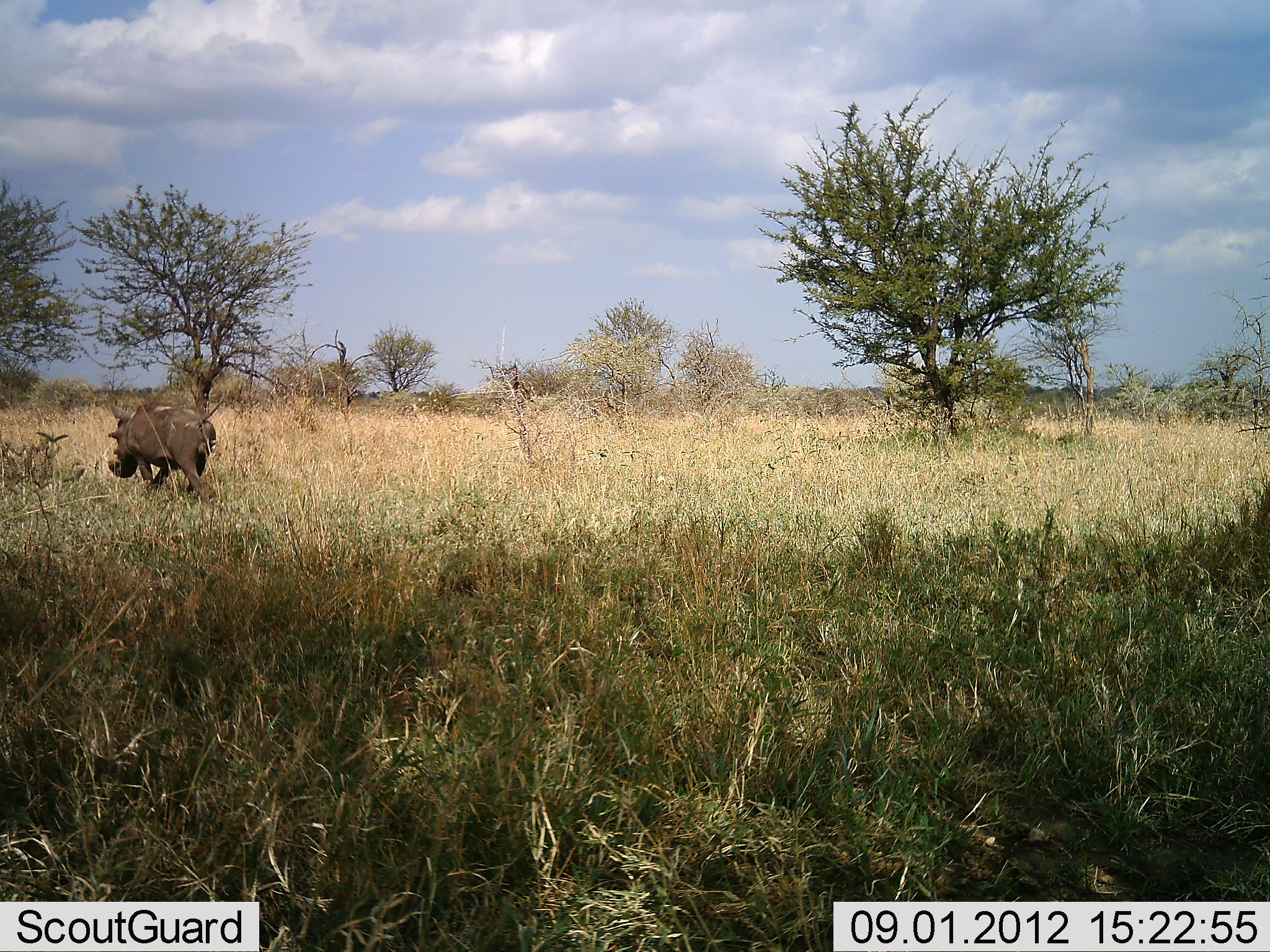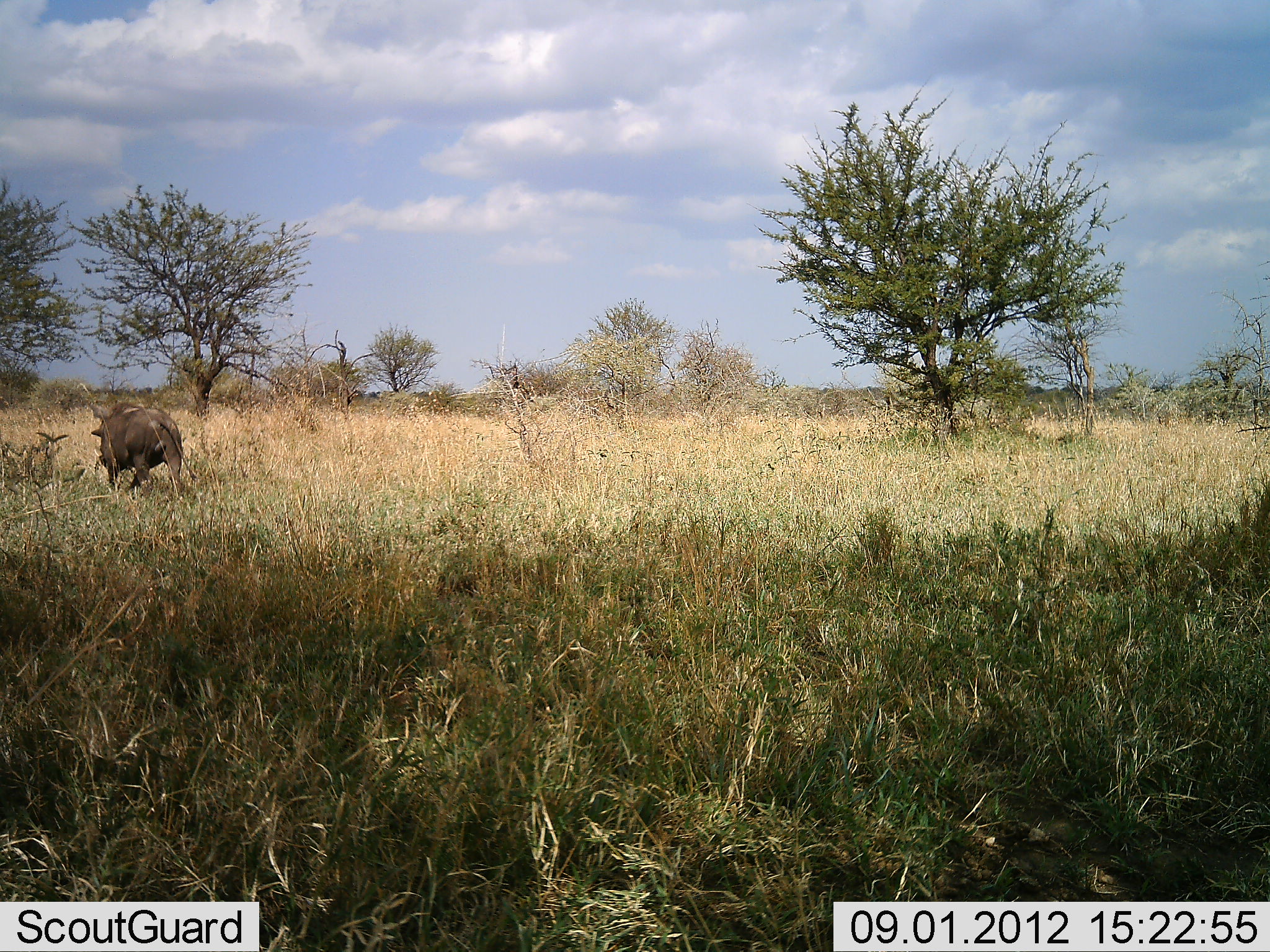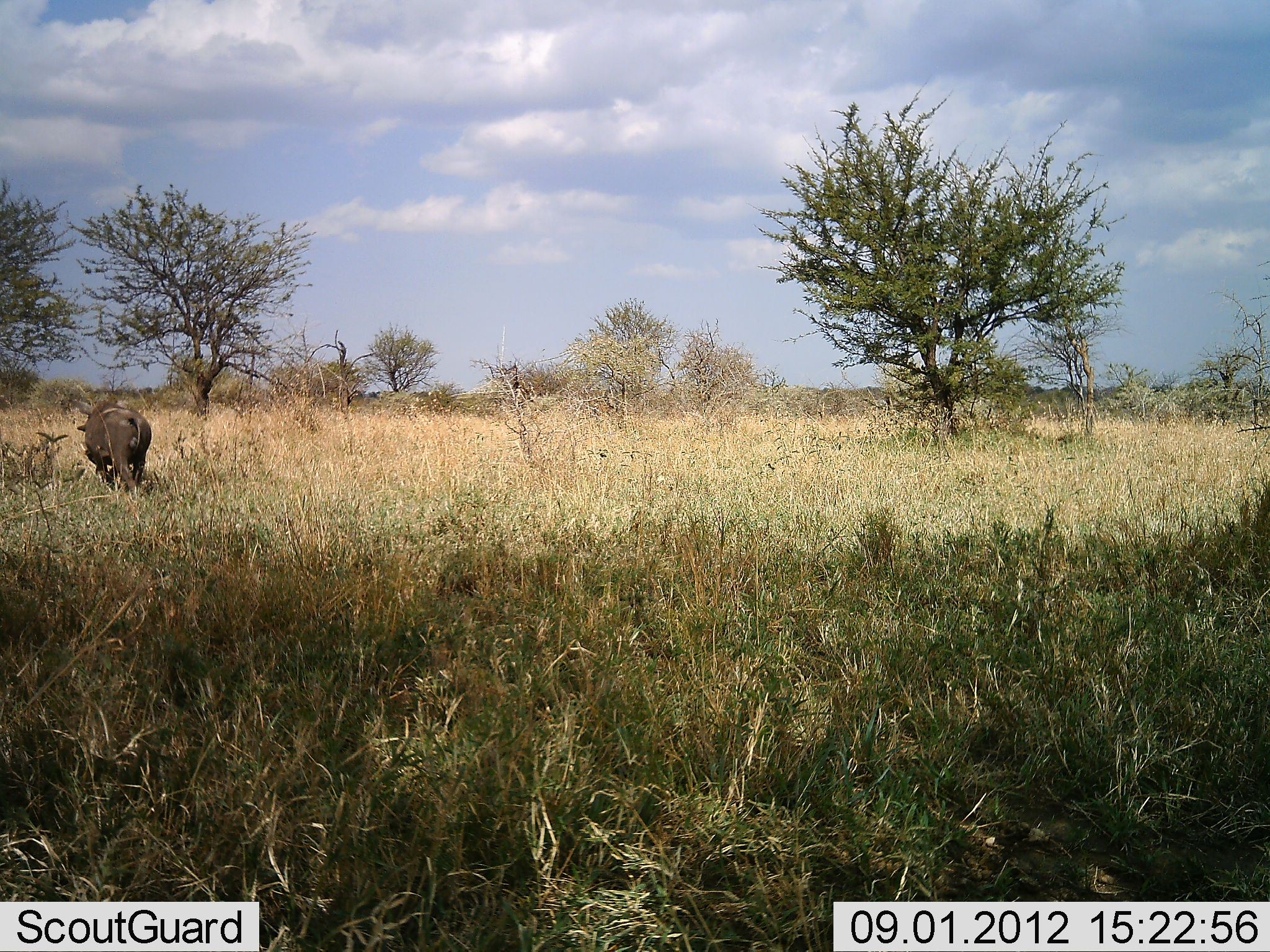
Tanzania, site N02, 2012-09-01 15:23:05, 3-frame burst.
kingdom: Animalia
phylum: Chordata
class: Mammalia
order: Artiodactyla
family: Suidae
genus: Phacochoerus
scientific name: Phacochoerus africanus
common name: warthog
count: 1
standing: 0%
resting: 0%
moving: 100%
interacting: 0%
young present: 0%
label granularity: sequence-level